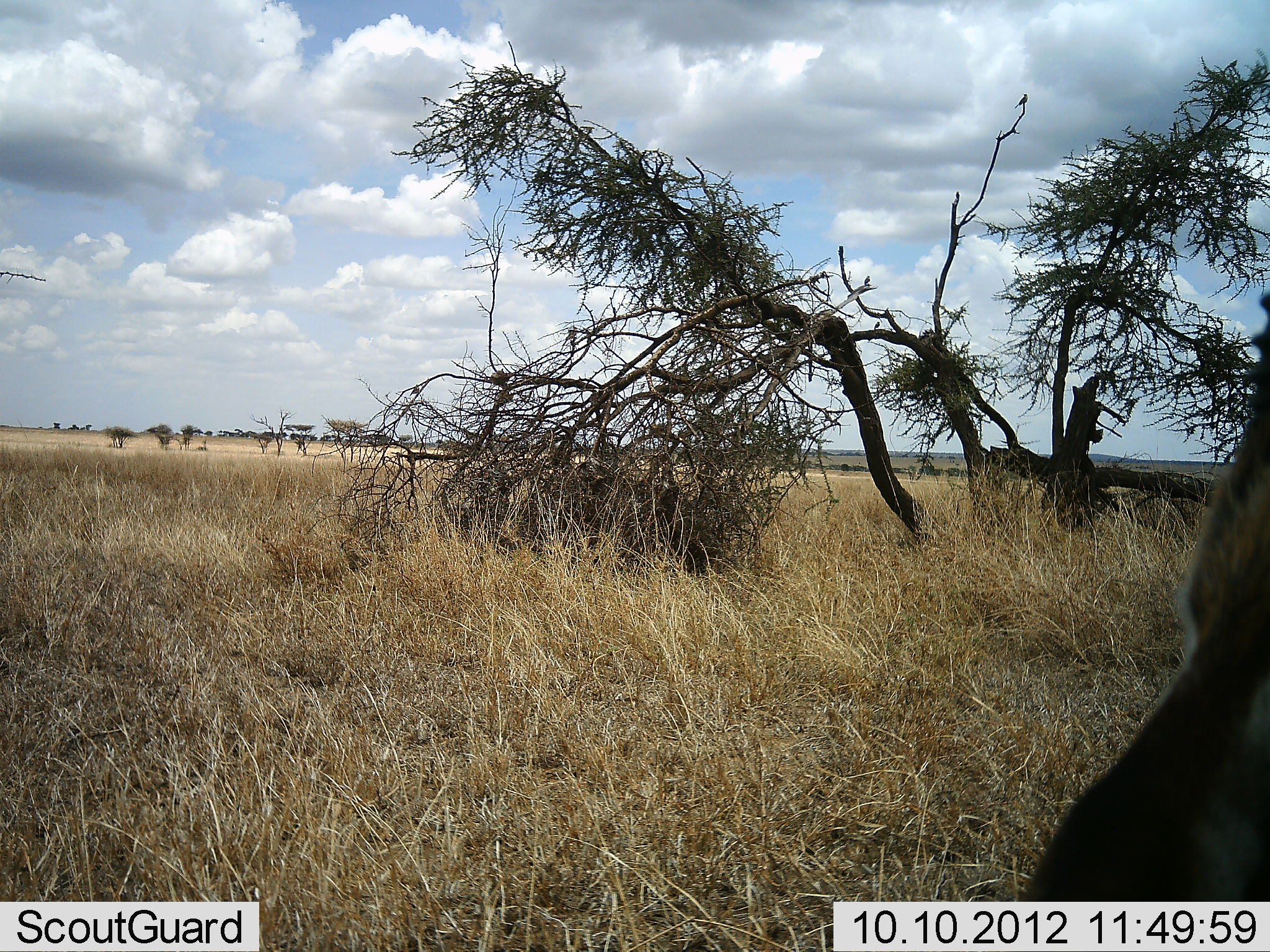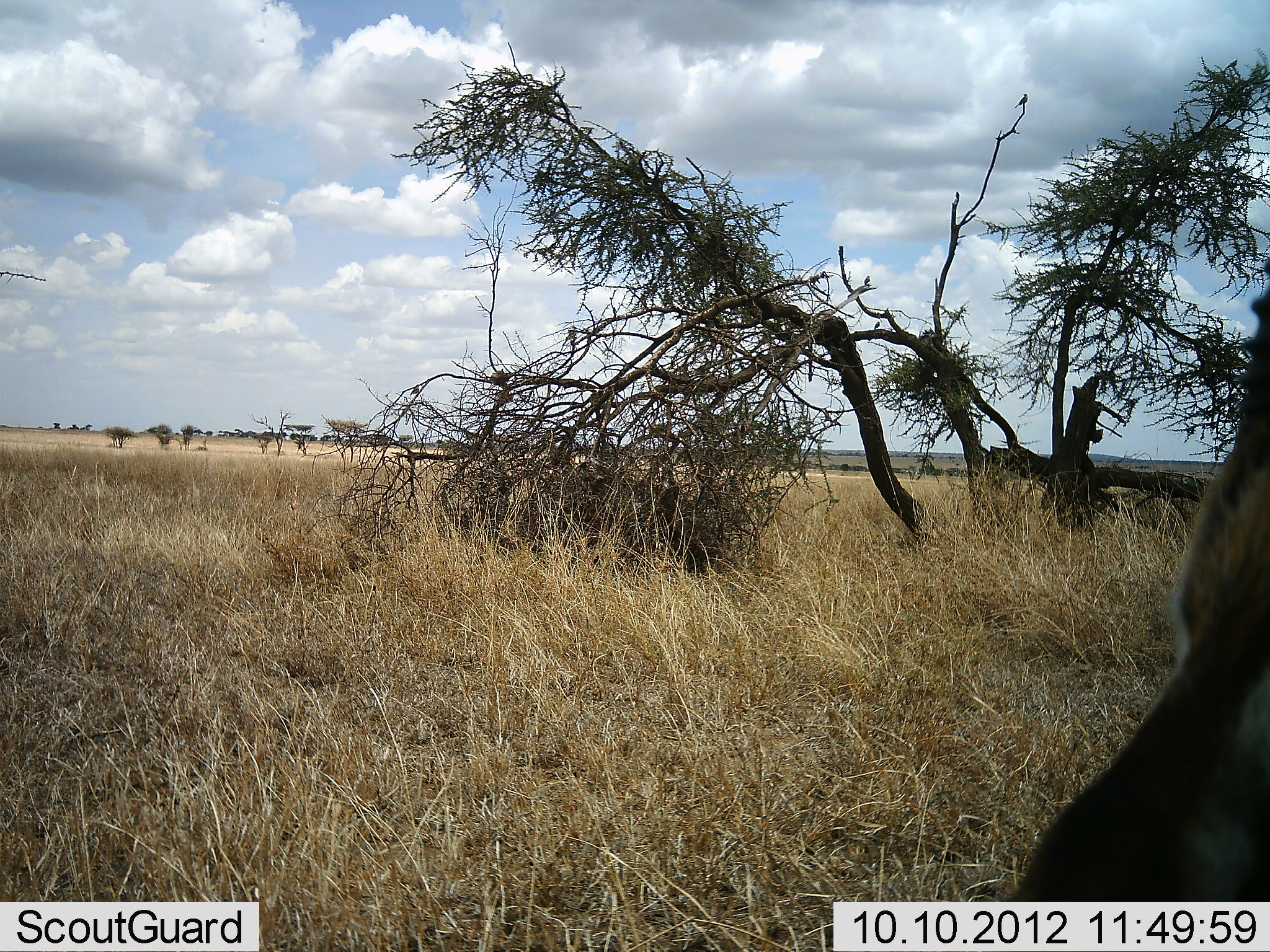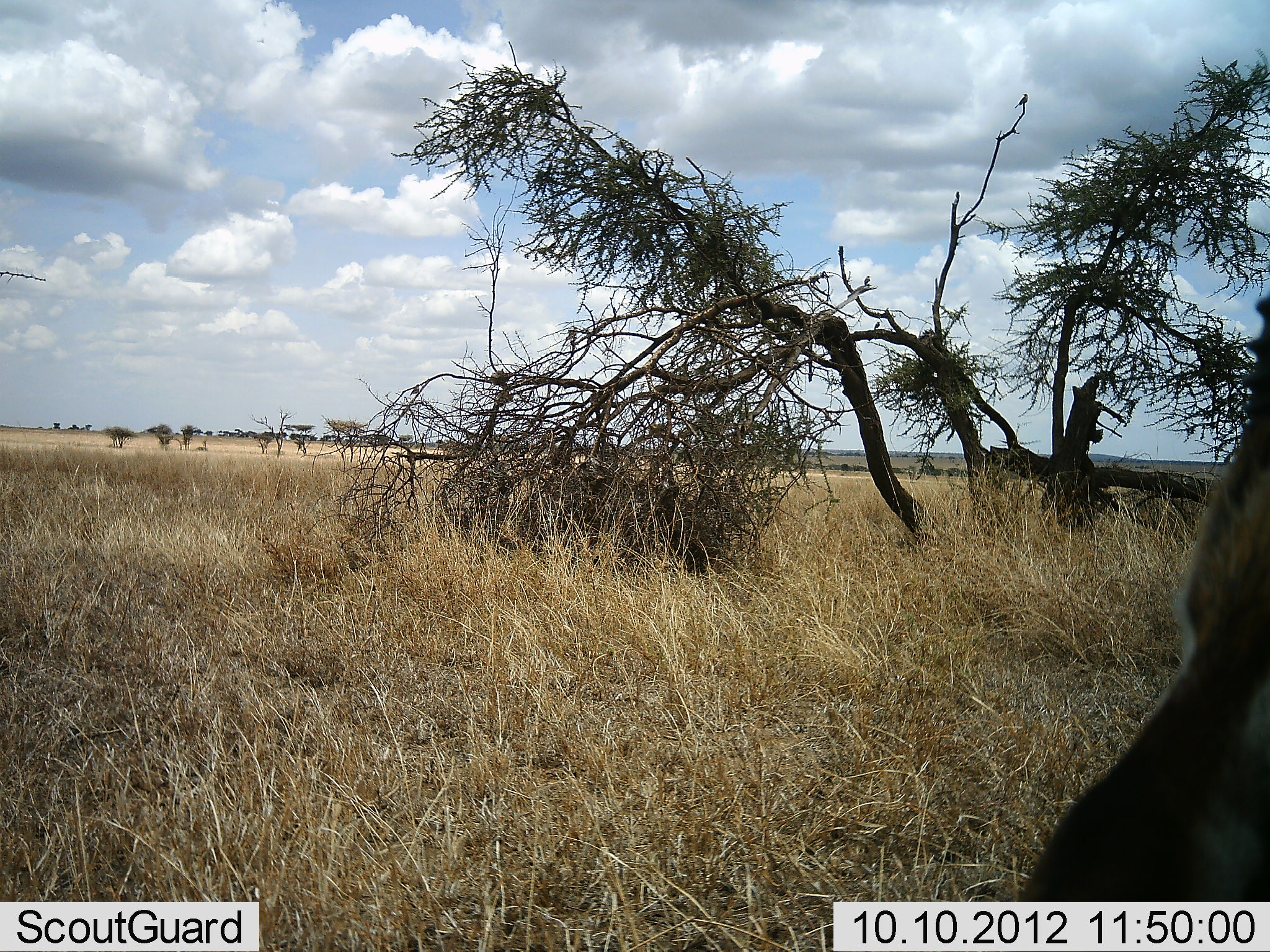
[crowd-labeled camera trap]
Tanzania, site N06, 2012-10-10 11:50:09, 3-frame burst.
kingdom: Animalia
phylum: Chordata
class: Mammalia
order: Artiodactyla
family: Bovidae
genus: Eudorcas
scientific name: Eudorcas thomsonii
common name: thomson's gazelle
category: gazellethomsons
Gazellethomsons (thomson's gazelle) (Eudorcas thomsonii), count 1. Behavior (volunteer vote fractions): standing 88%, resting 12%, moving 0%, interacting 0%. Young present (vote fraction): 0%. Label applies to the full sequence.